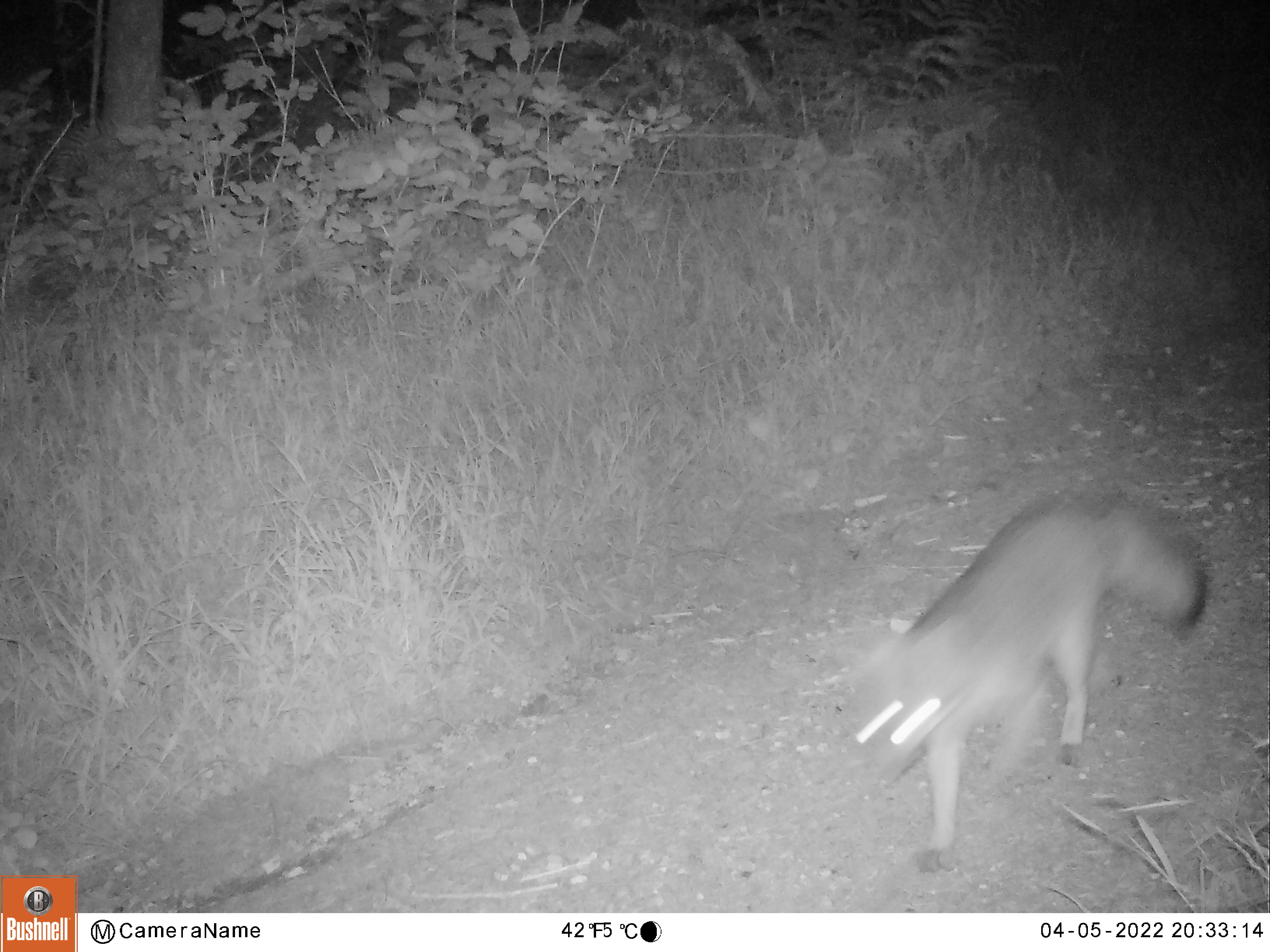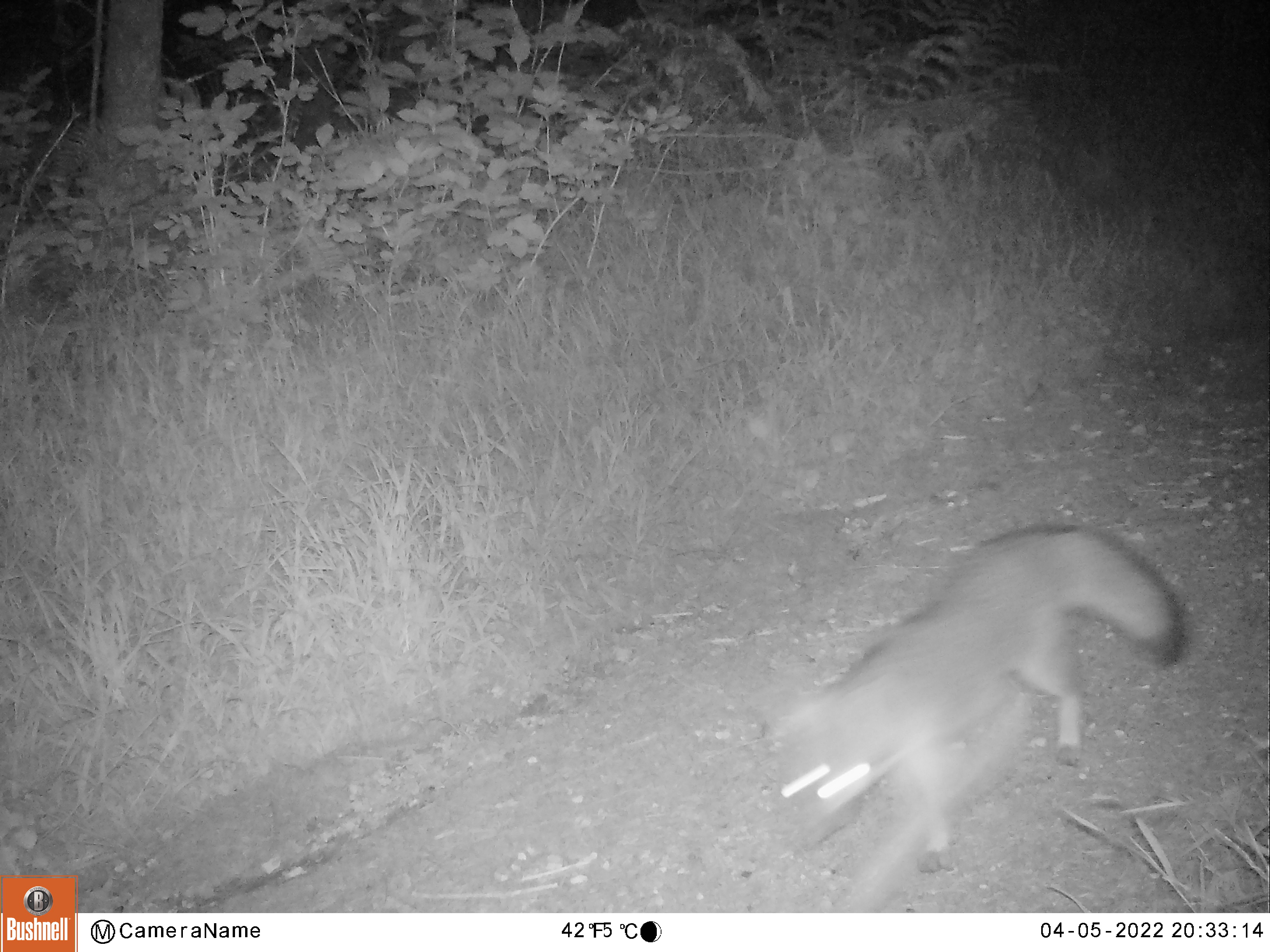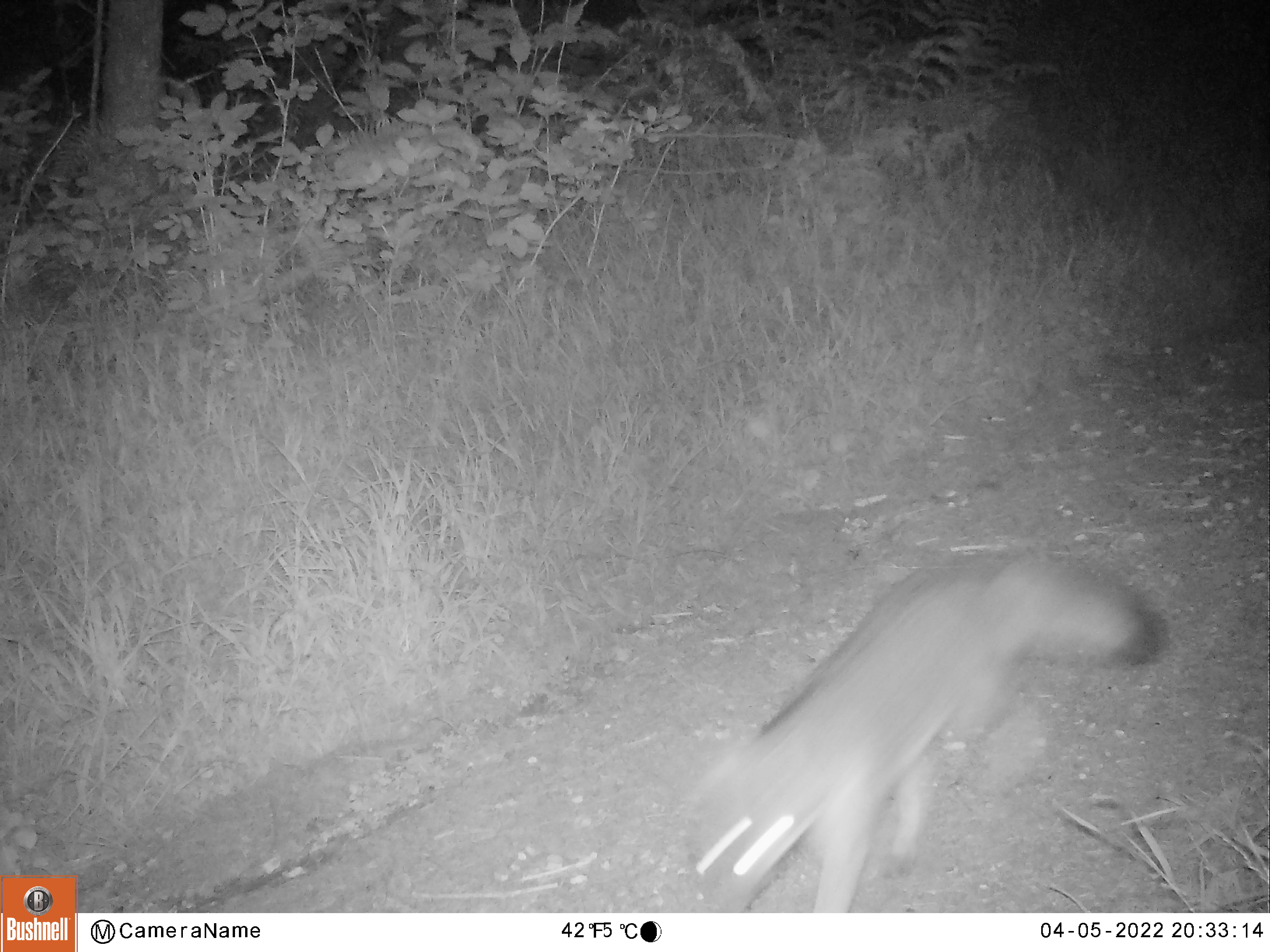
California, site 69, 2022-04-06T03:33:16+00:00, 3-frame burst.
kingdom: Animalia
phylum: Chordata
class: Mammalia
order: Carnivora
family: Canidae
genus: Urocyon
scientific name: Urocyon cinereoargenteus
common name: gray fox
Gray fox (Urocyon cinereoargenteus).